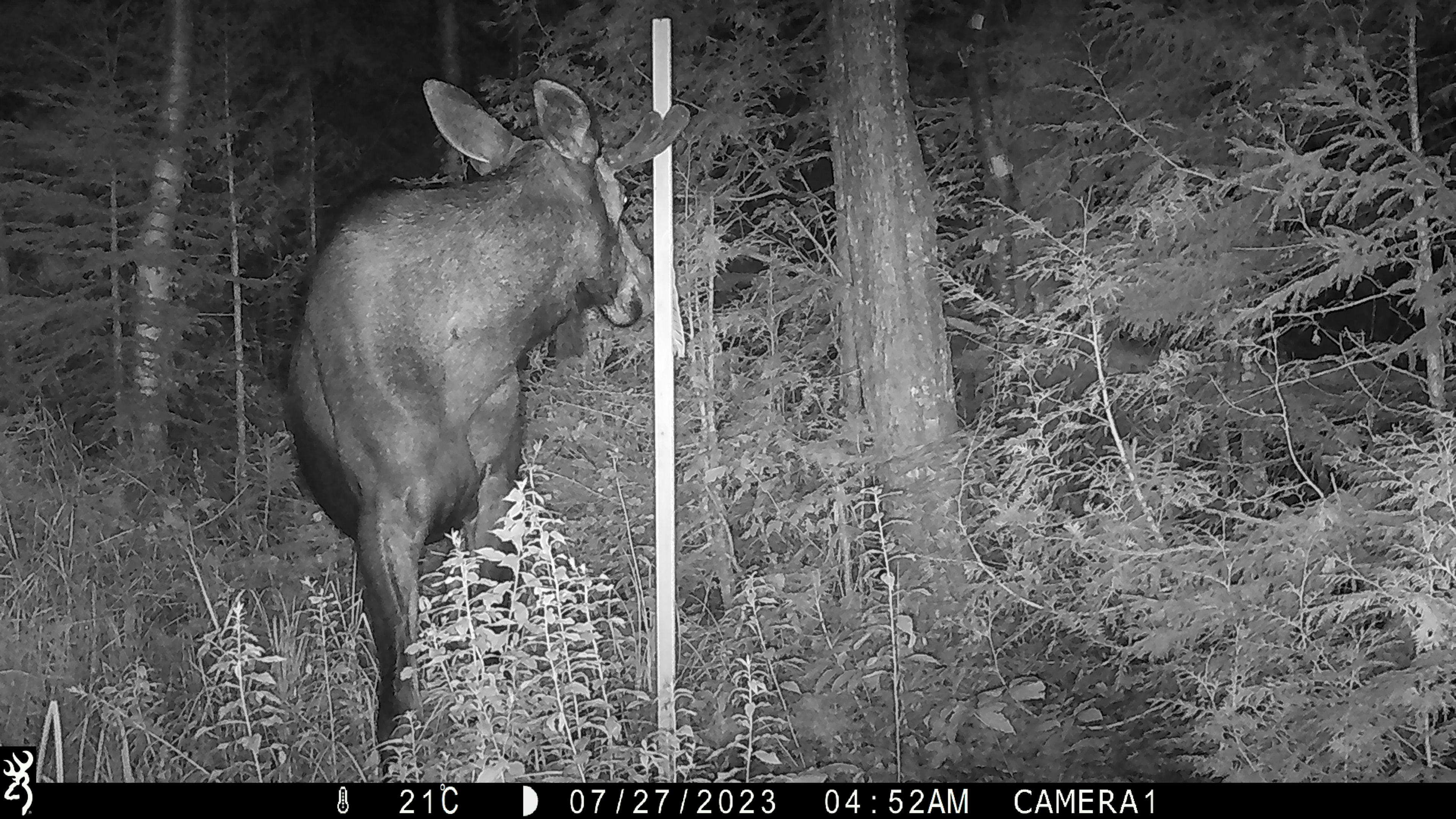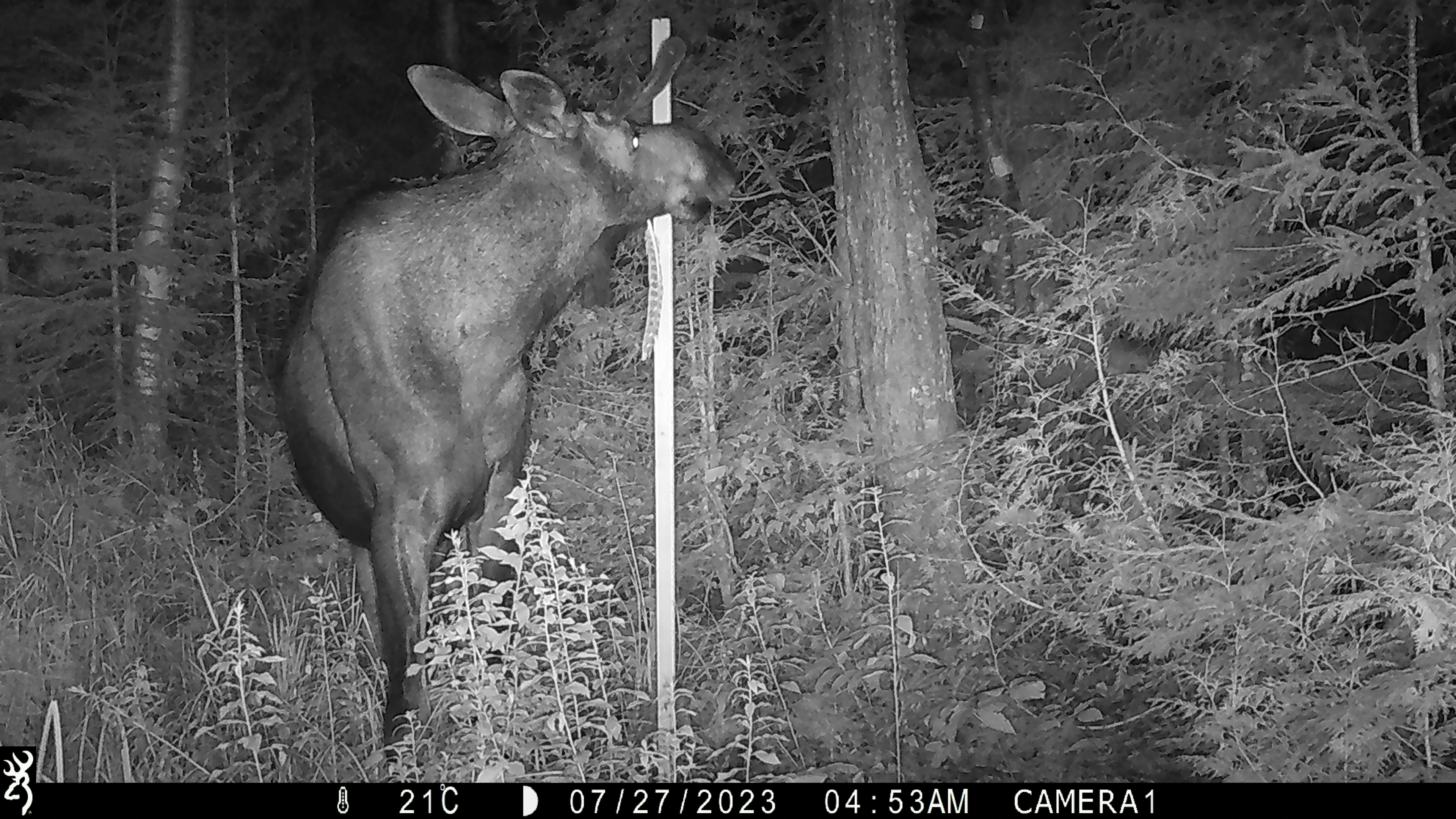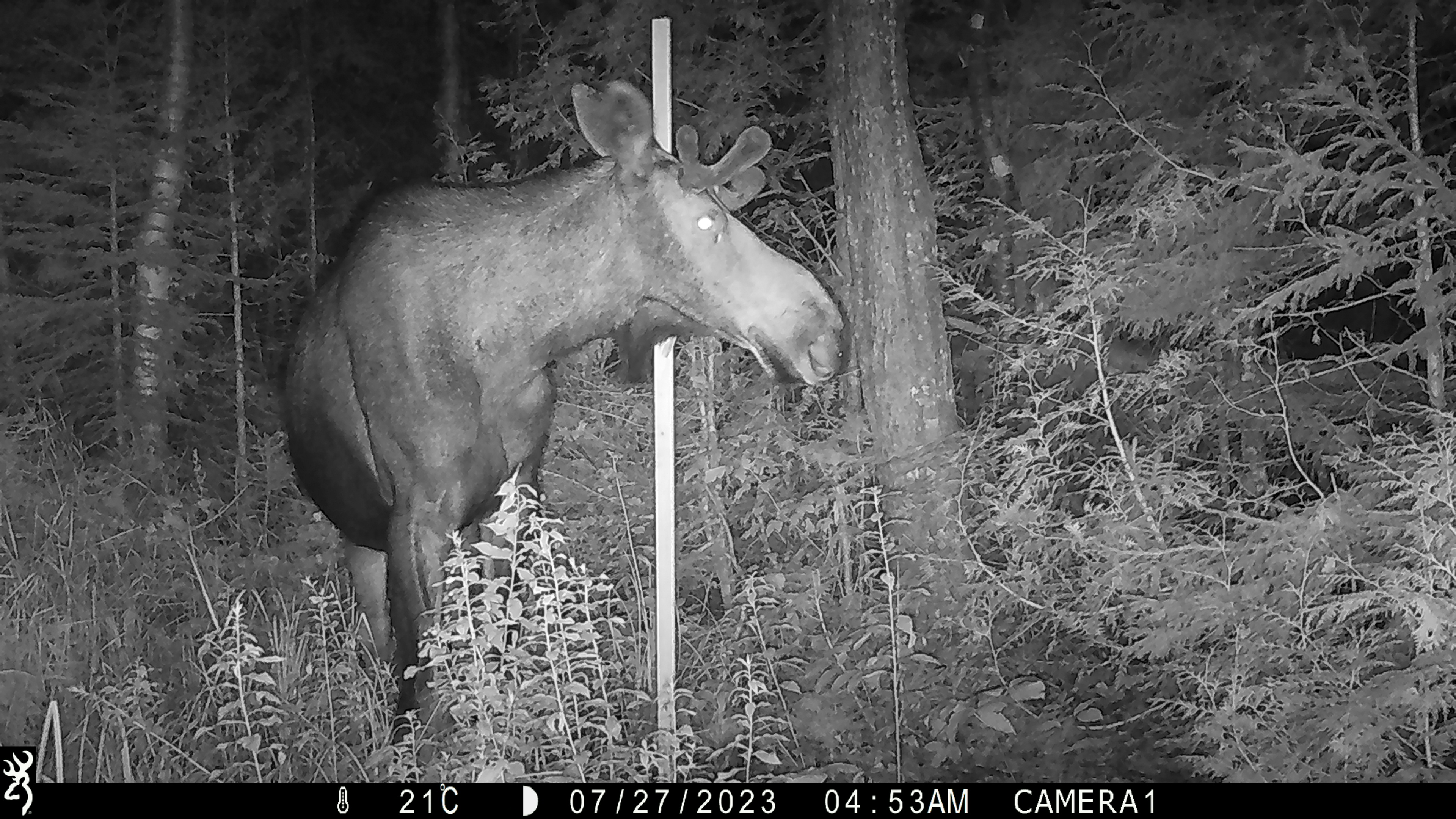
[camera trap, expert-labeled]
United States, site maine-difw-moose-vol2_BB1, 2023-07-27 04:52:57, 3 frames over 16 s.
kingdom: Animalia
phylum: Chordata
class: Mammalia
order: Artiodactyla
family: Cervidae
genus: Alces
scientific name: Alces alces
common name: moose